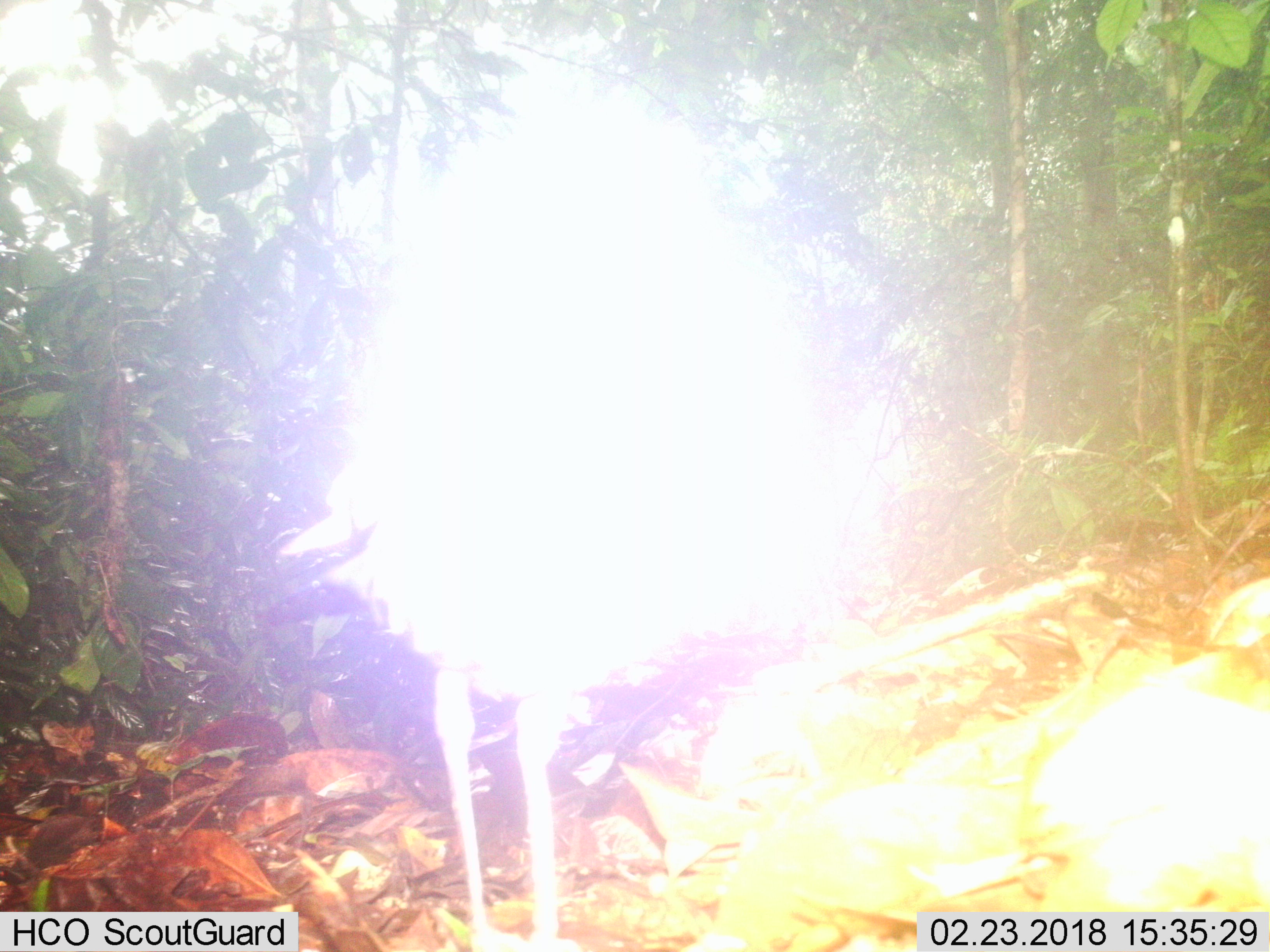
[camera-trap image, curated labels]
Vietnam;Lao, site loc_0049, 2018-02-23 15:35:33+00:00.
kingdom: Animalia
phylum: Chordata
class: Aves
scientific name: Aves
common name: bird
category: unidentified bird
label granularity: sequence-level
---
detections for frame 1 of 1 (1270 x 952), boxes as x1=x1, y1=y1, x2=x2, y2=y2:
unidentified bird: x1=277, y1=151, x2=819, y2=952